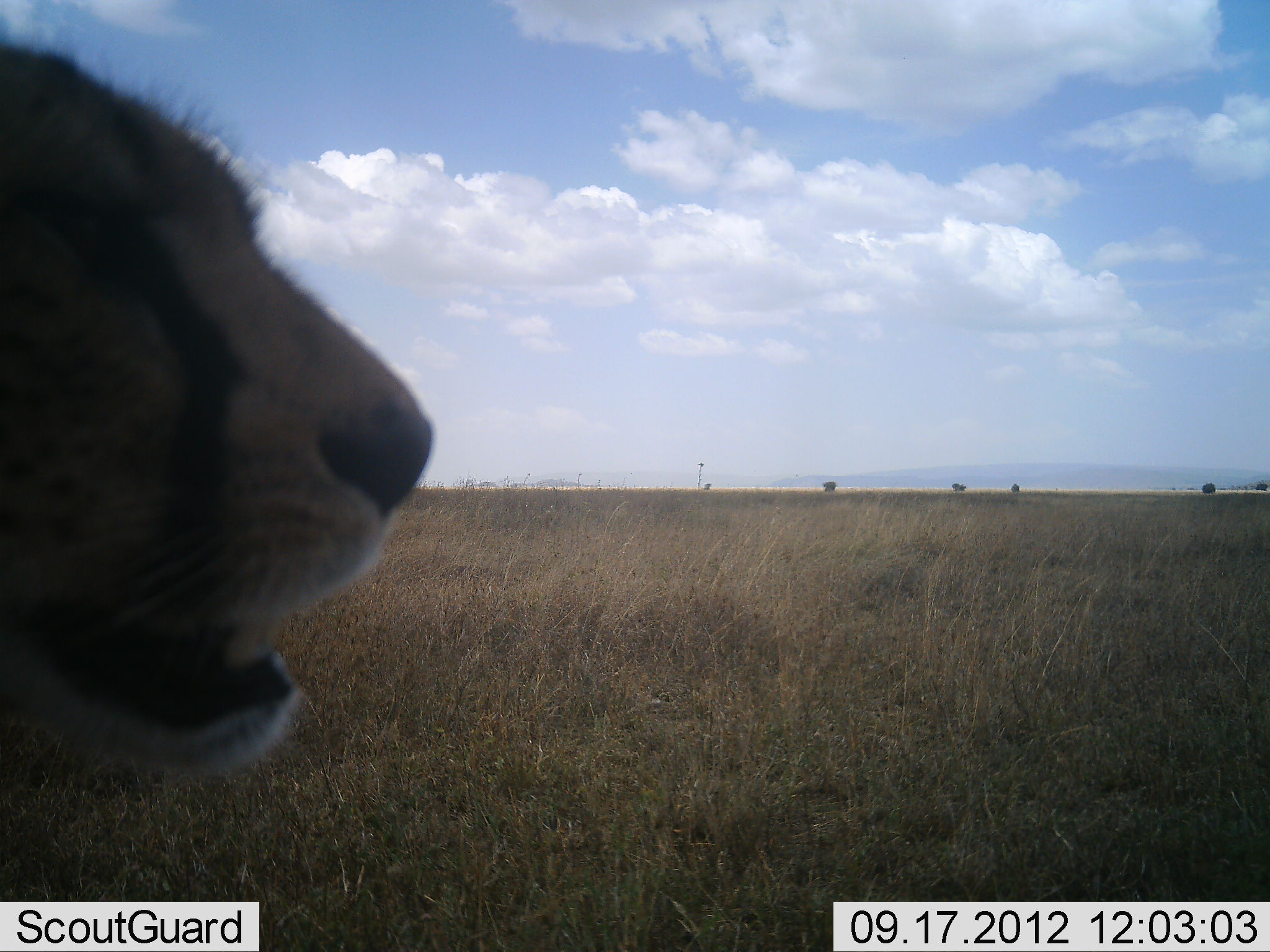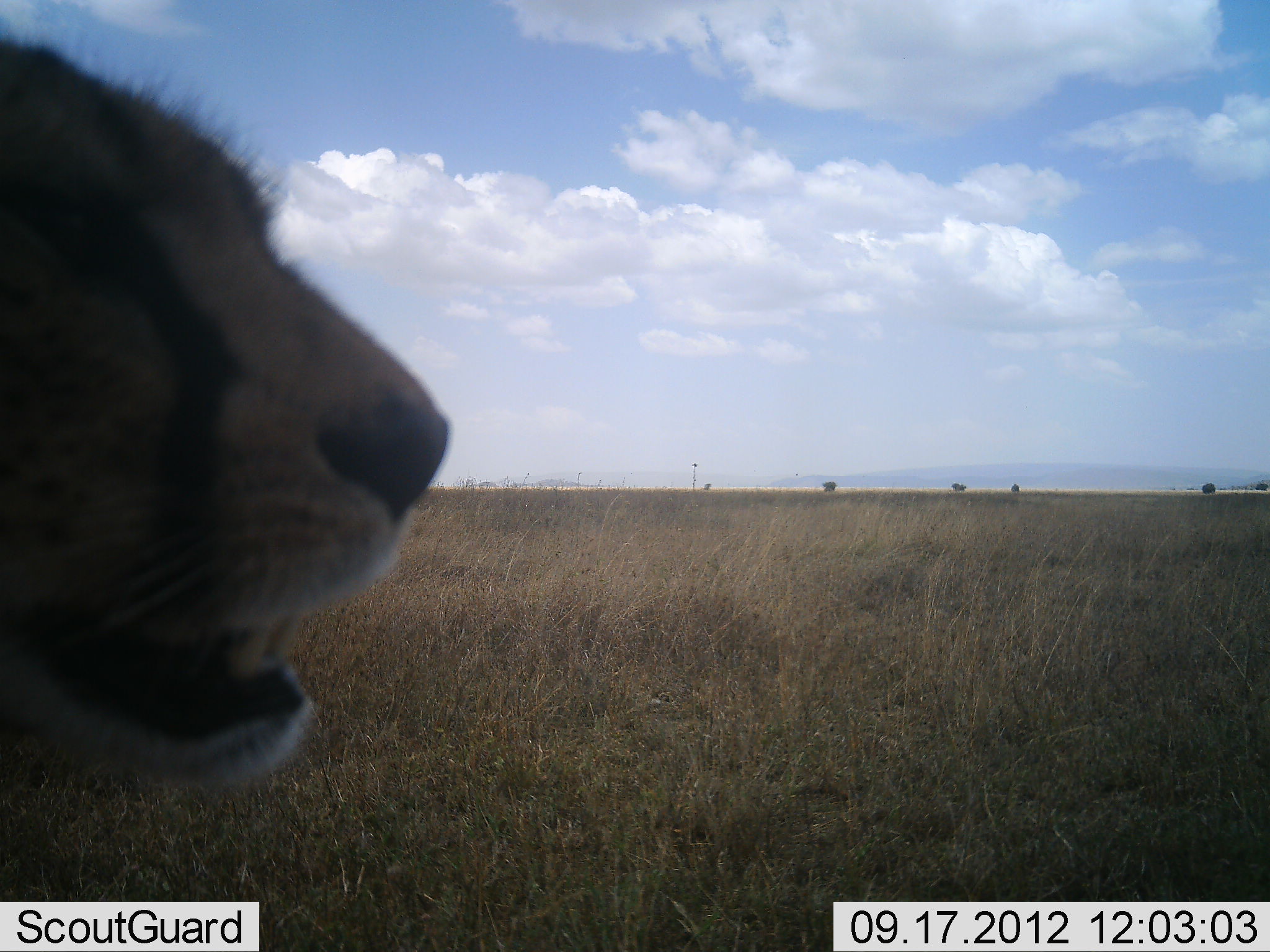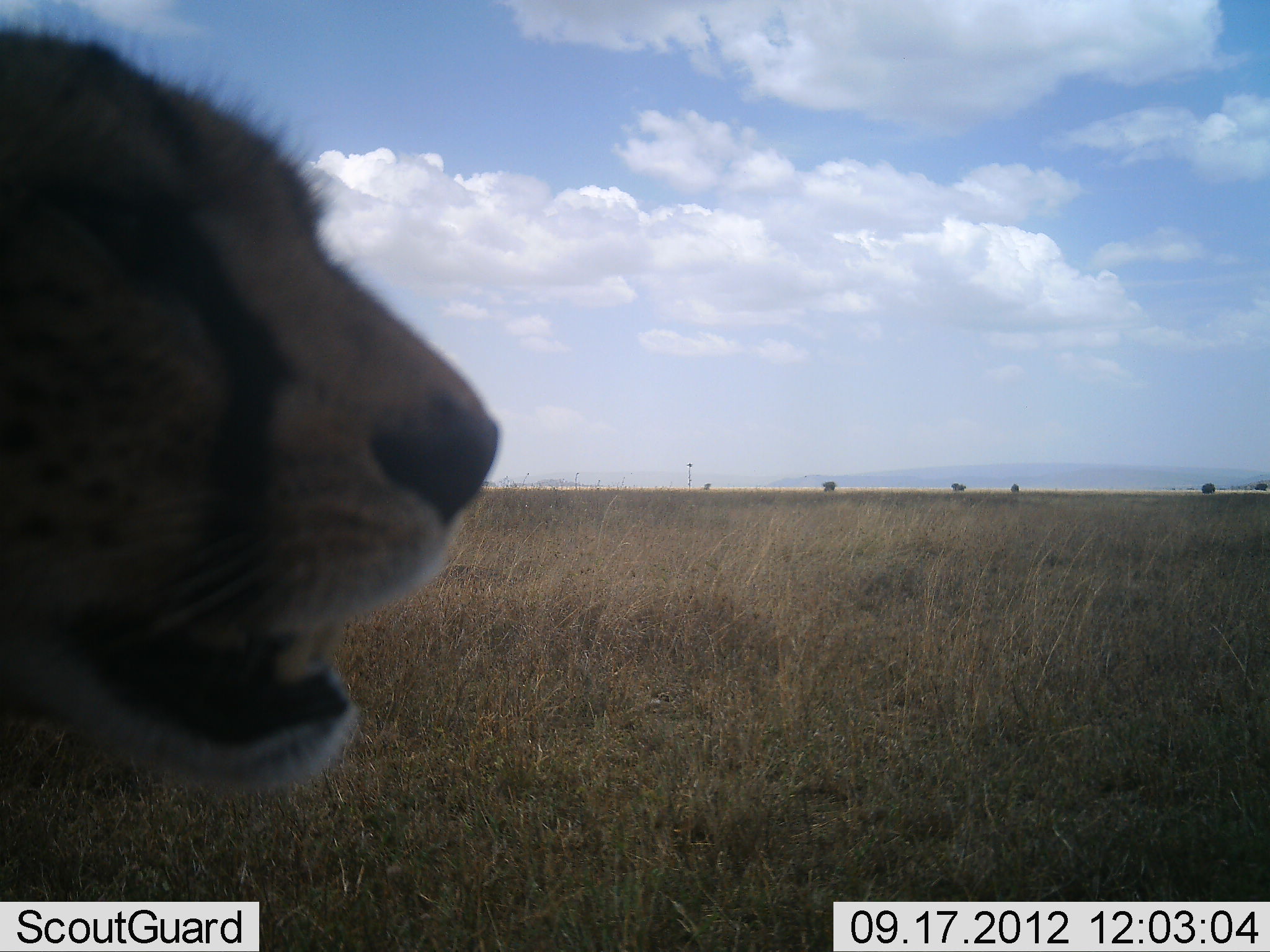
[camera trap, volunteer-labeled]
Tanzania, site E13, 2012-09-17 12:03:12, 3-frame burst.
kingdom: Animalia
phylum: Chordata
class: Mammalia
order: Carnivora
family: Felidae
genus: Acinonyx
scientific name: Acinonyx jubatus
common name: cheetah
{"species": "cheetah (Acinonyx jubatus)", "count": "1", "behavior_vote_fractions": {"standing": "80%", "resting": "20%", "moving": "0%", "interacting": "0%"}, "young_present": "0%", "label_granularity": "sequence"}